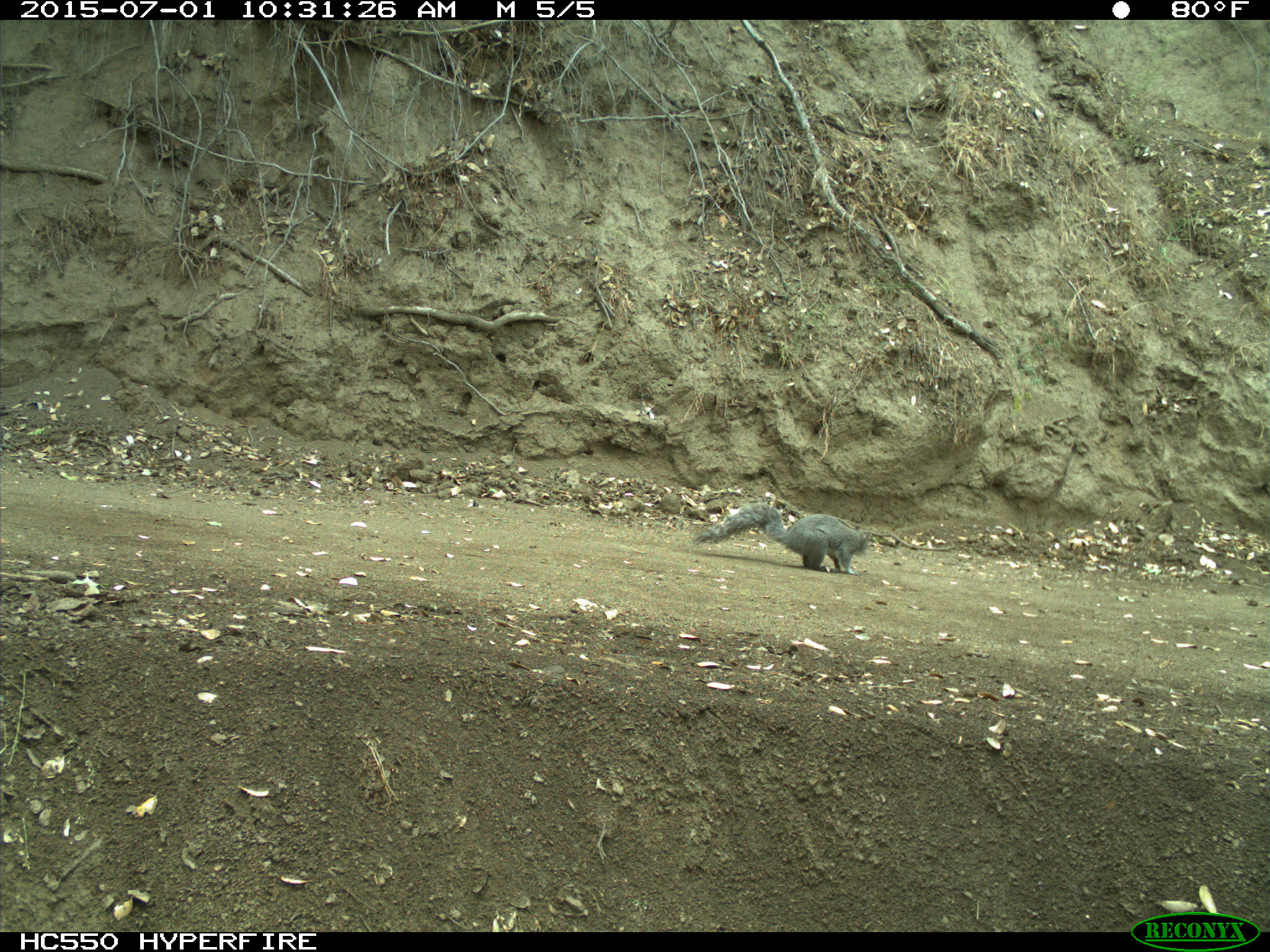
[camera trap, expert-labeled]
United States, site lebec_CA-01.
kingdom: Animalia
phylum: Chordata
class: Mammalia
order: Rodentia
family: Sciuridae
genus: Sciurus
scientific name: Sciurus carolinensis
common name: eastern gray squirrel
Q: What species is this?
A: Sciurus carolinensis (eastern gray squirrel).